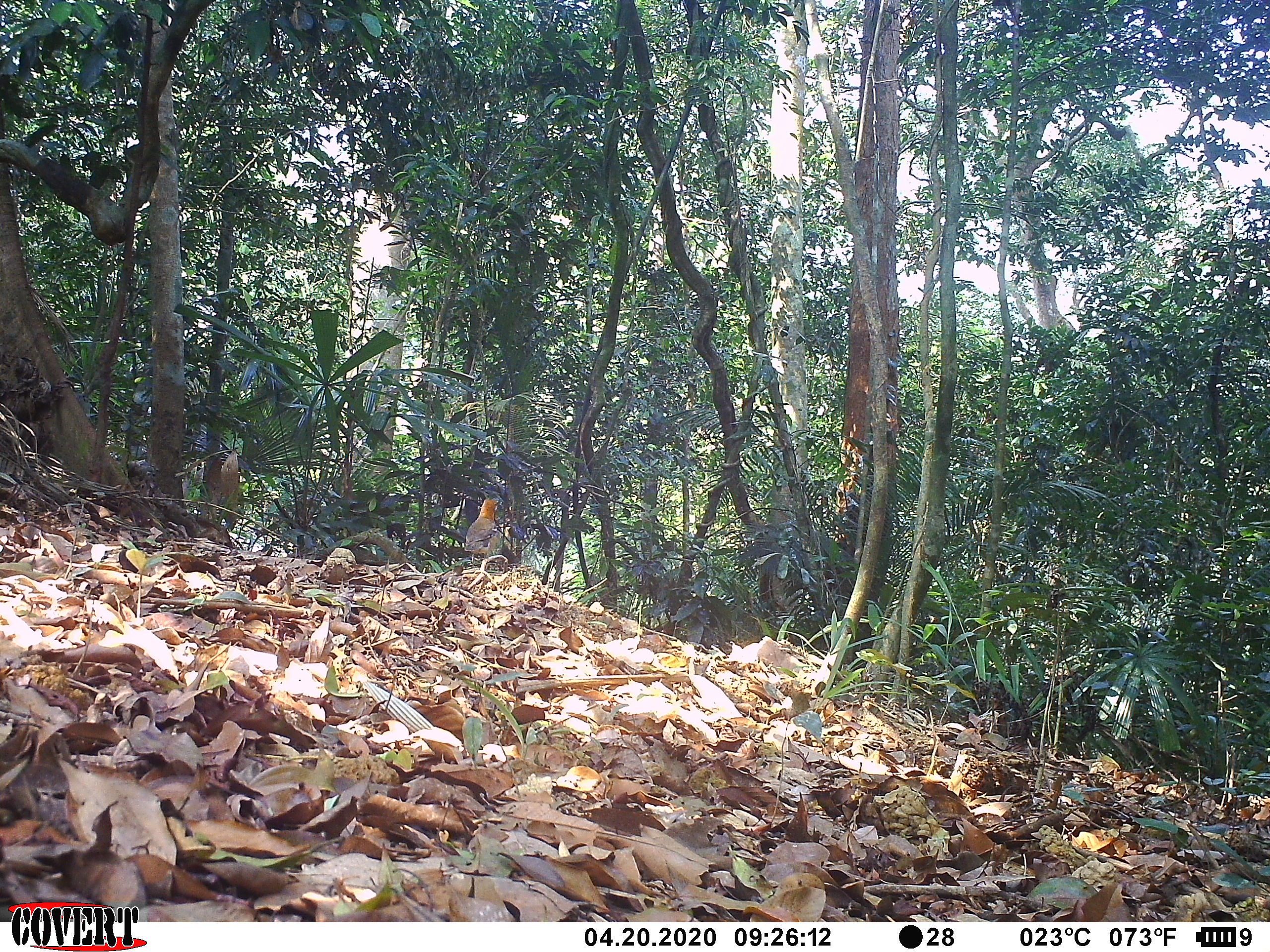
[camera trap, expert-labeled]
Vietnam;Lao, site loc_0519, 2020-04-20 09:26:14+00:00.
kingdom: Animalia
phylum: Chordata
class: Aves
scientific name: Aves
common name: bird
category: unidentified bird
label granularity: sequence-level